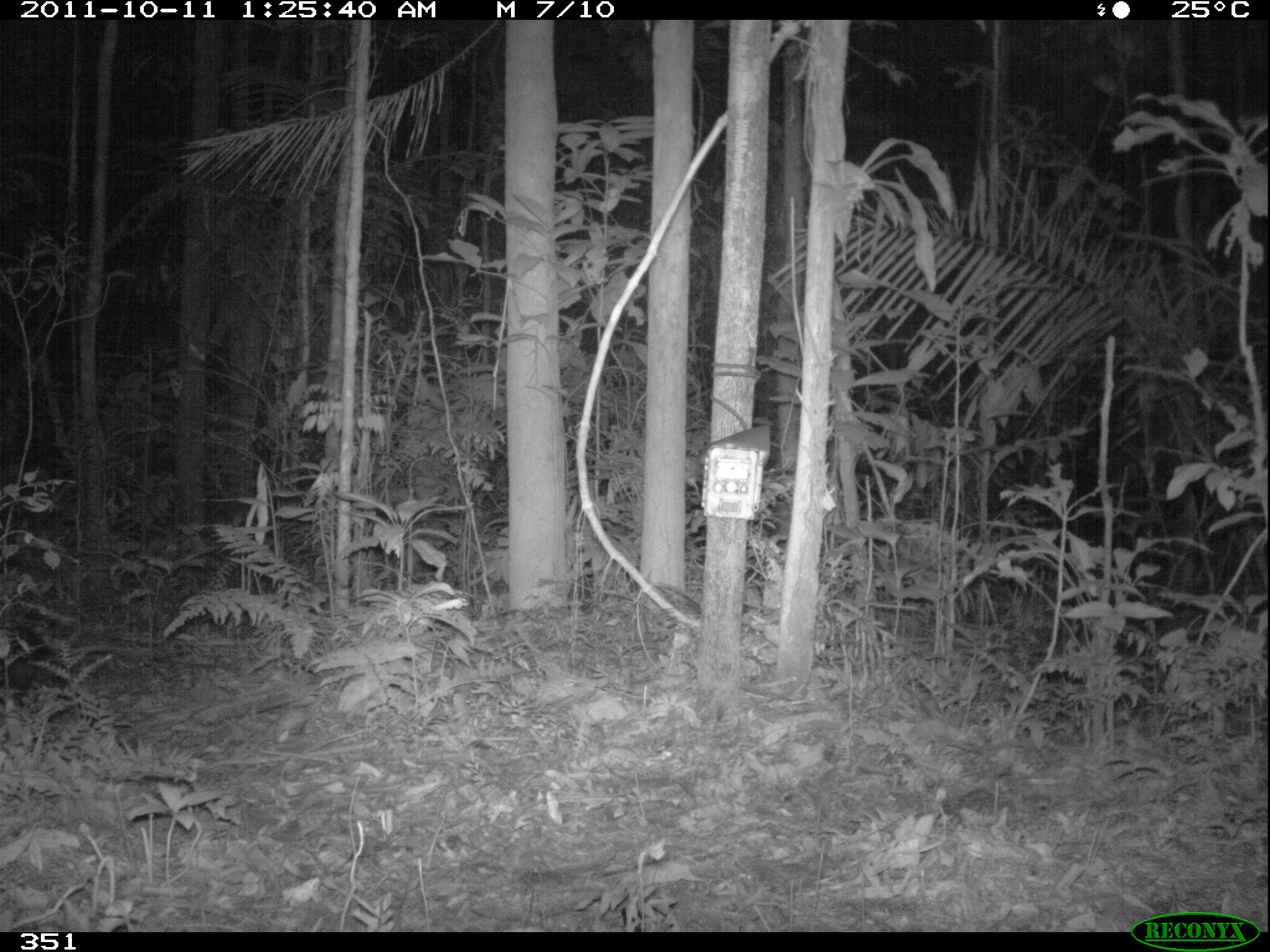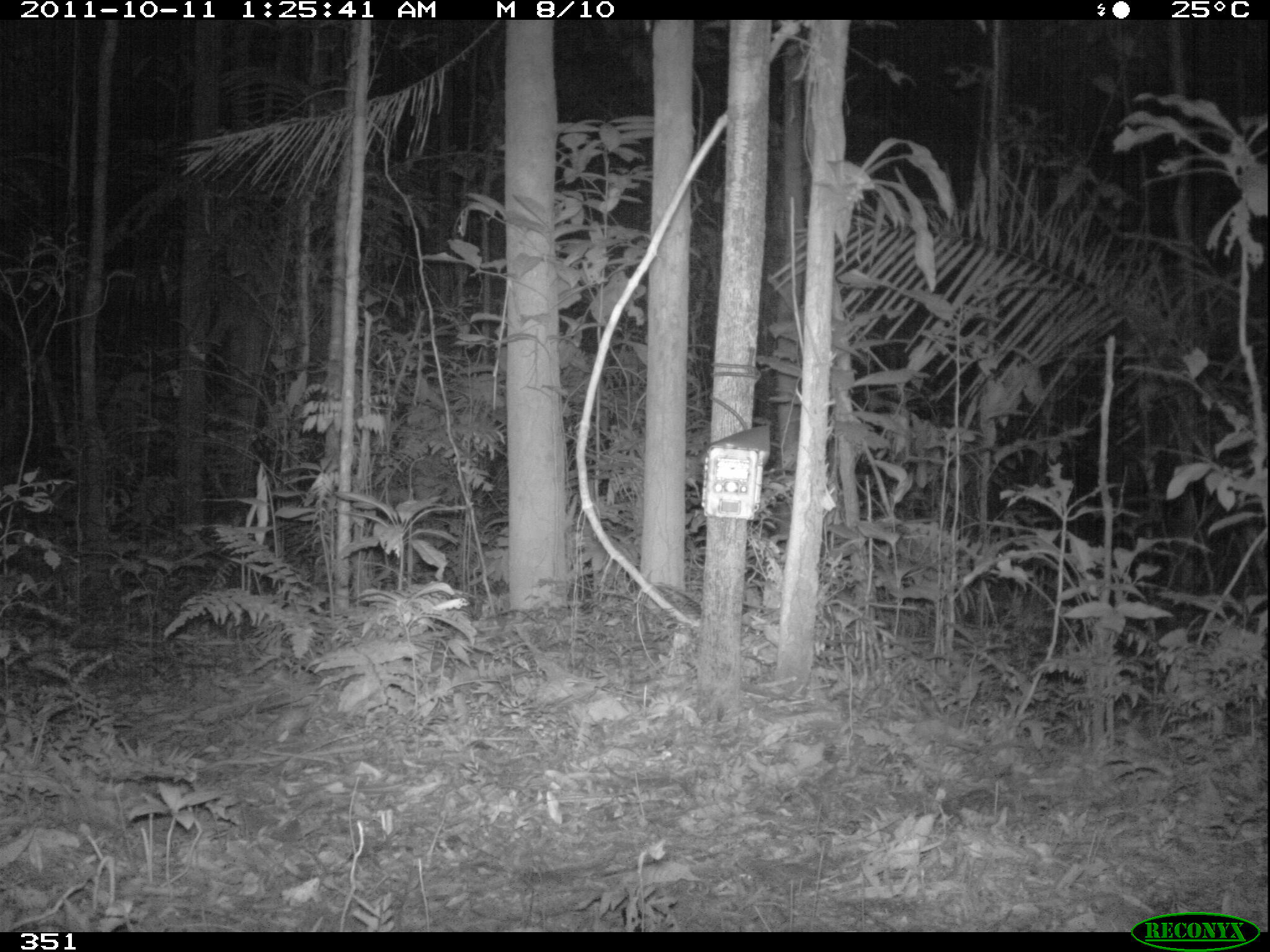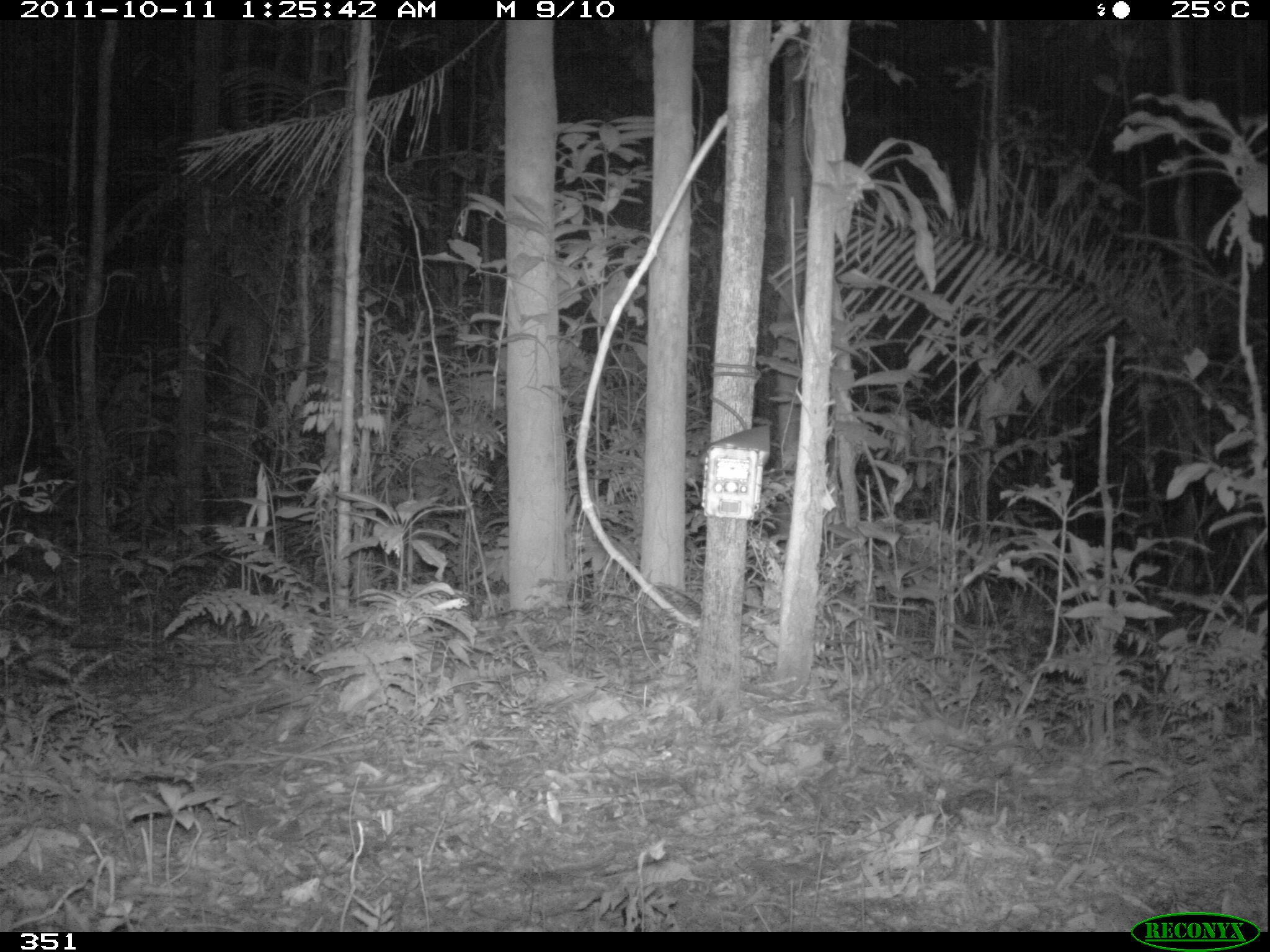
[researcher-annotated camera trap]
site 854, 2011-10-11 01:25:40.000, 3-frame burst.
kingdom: Animalia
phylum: Chordata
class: Mammalia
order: Didelphimorphia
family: Didelphidae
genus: Didelphis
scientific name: Didelphis marsupialis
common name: southern opossum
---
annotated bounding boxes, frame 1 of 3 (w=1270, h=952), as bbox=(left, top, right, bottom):
didelphis marsupialis: bbox=(0, 624, 69, 719)